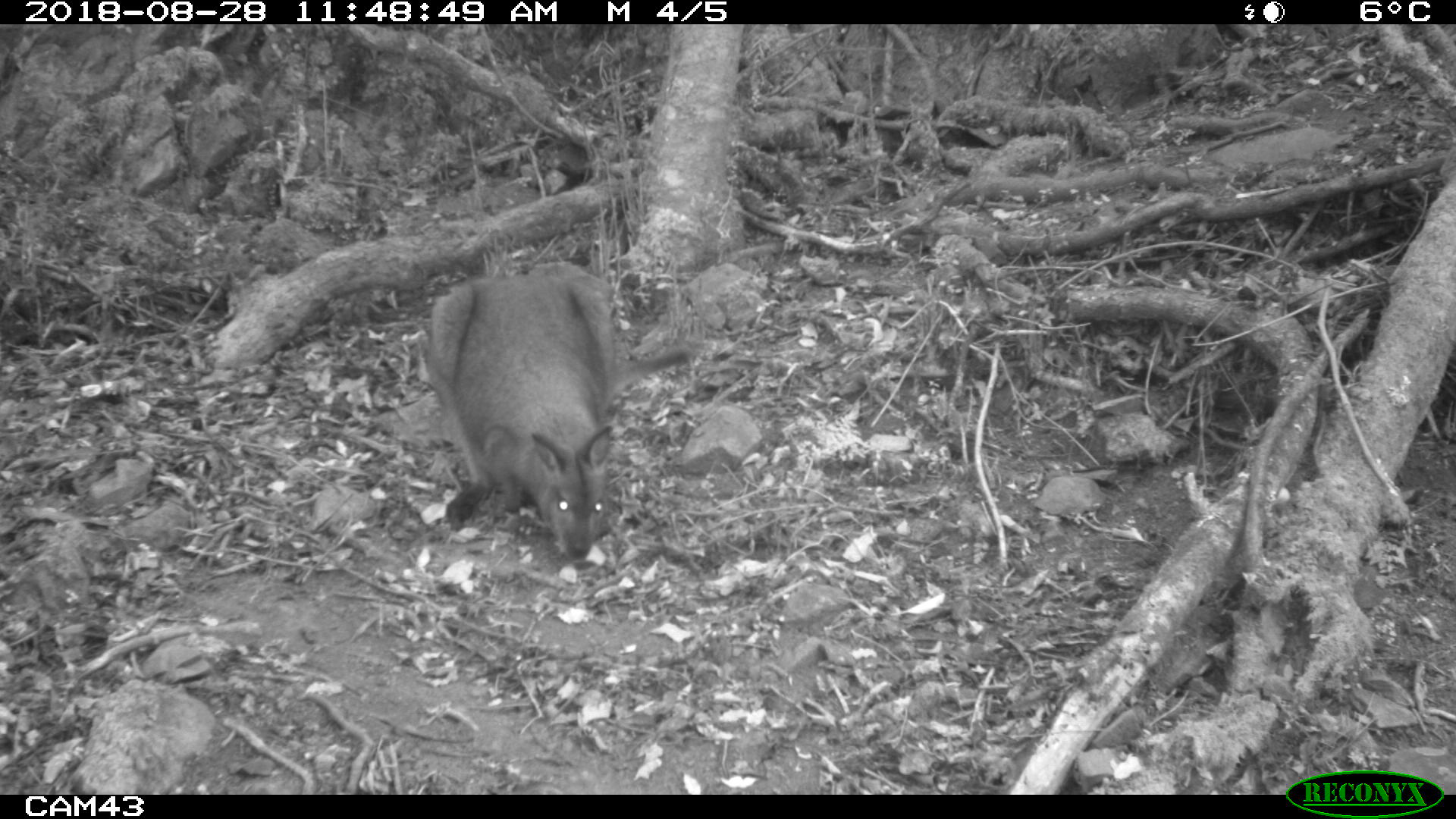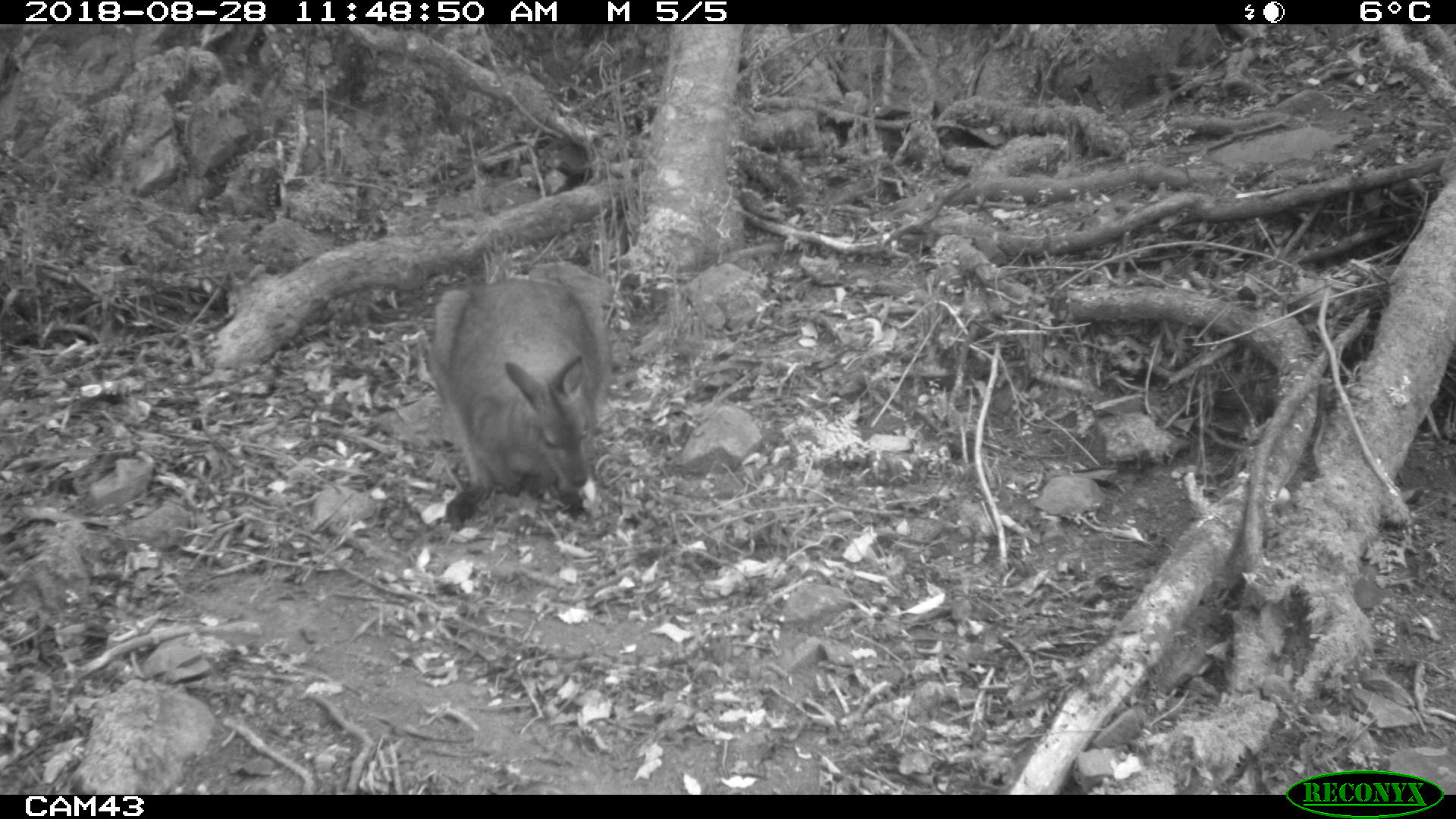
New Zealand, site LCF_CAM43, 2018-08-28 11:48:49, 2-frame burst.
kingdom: Animalia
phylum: Chordata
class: Mammalia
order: Diprotodontia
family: Macropodidae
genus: Notamacropus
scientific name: Notamacropus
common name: wallaby